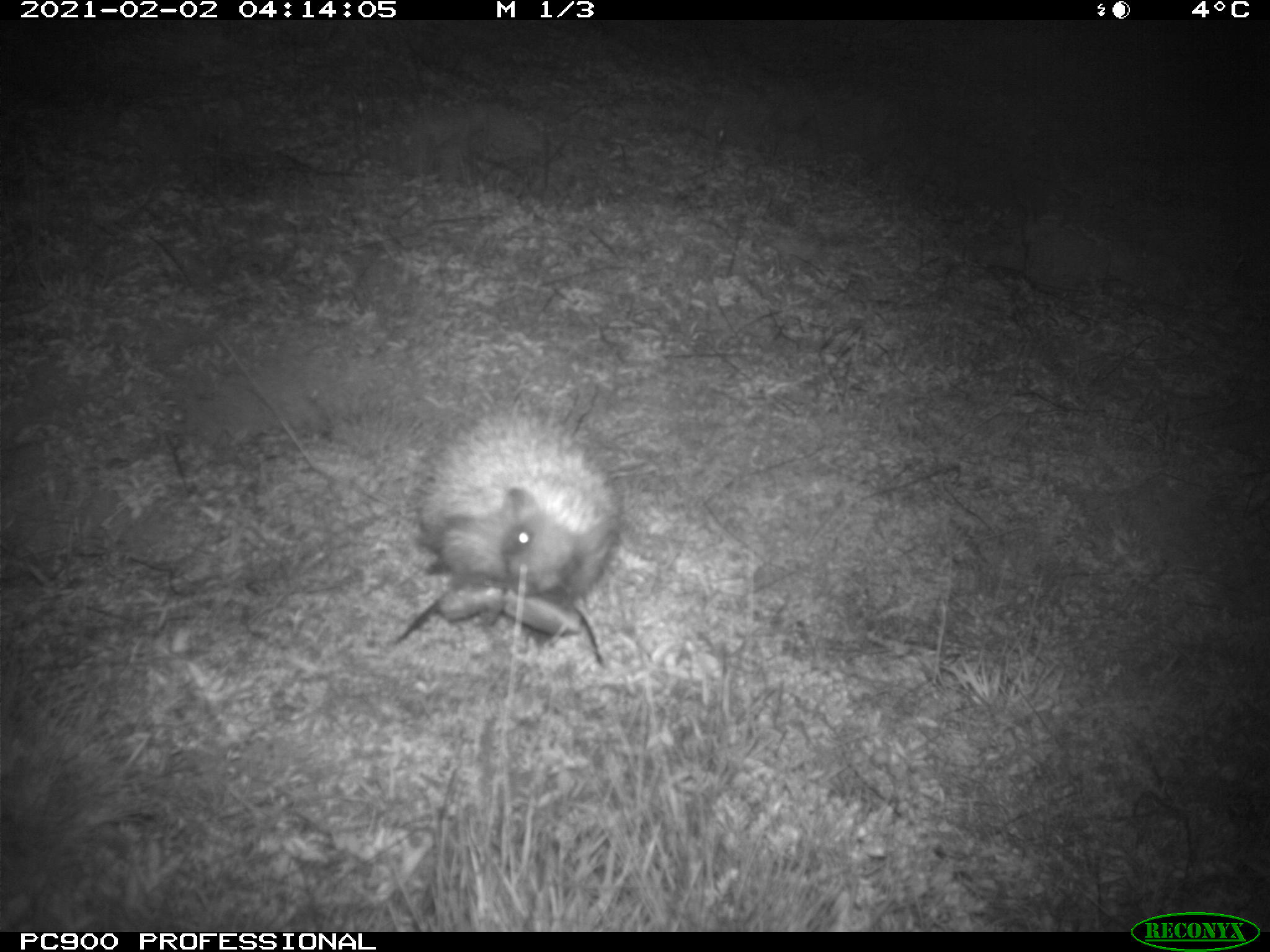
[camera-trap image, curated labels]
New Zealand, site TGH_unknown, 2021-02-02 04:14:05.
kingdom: Animalia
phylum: Chordata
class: Mammalia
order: Eulipotyphla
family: Erinaceidae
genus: Erinaceus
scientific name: Erinaceus europaeus europaeus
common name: european hedgehog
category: hedgehog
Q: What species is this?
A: Hedgehog (european hedgehog) (Erinaceus europaeus europaeus).